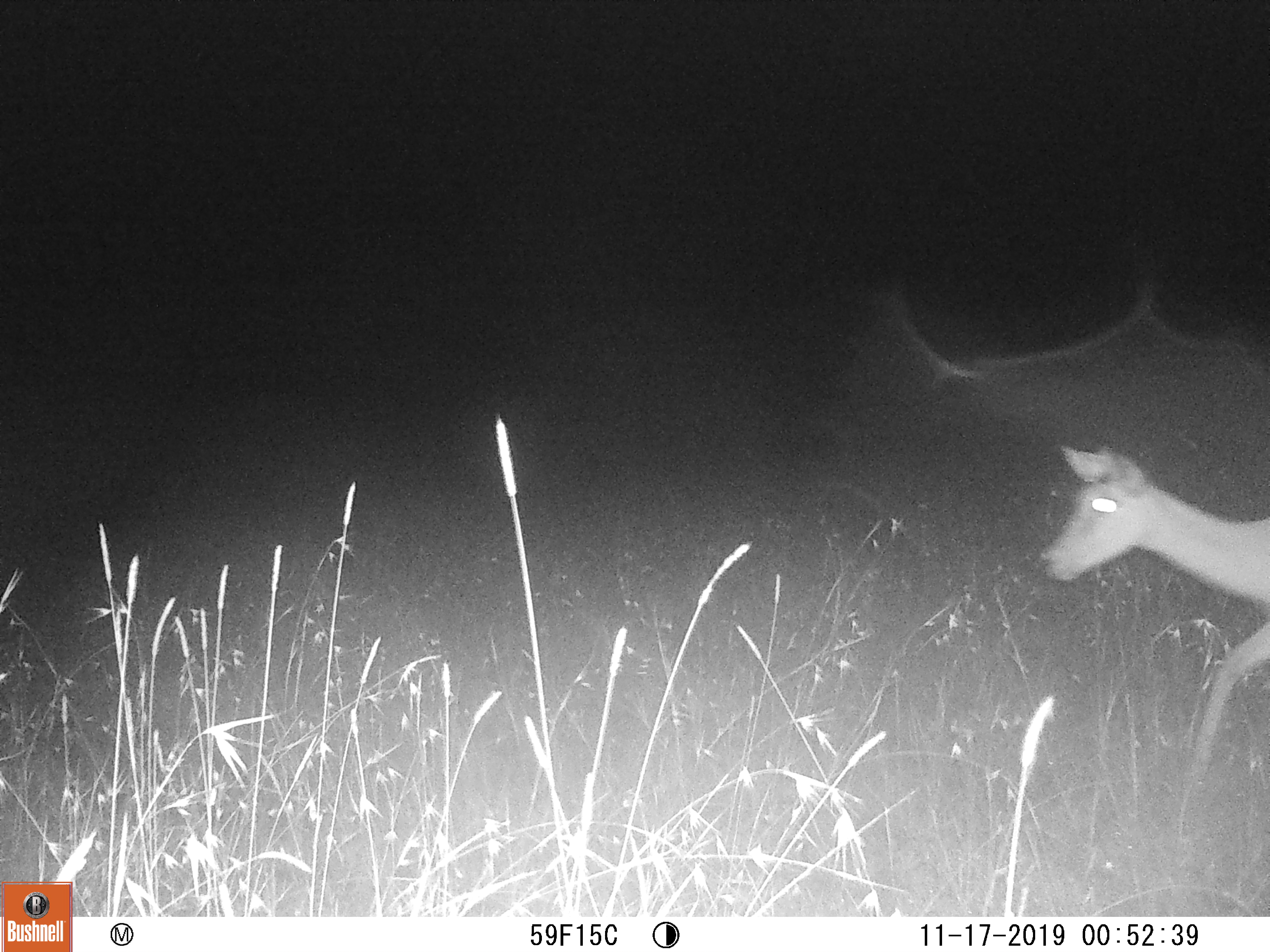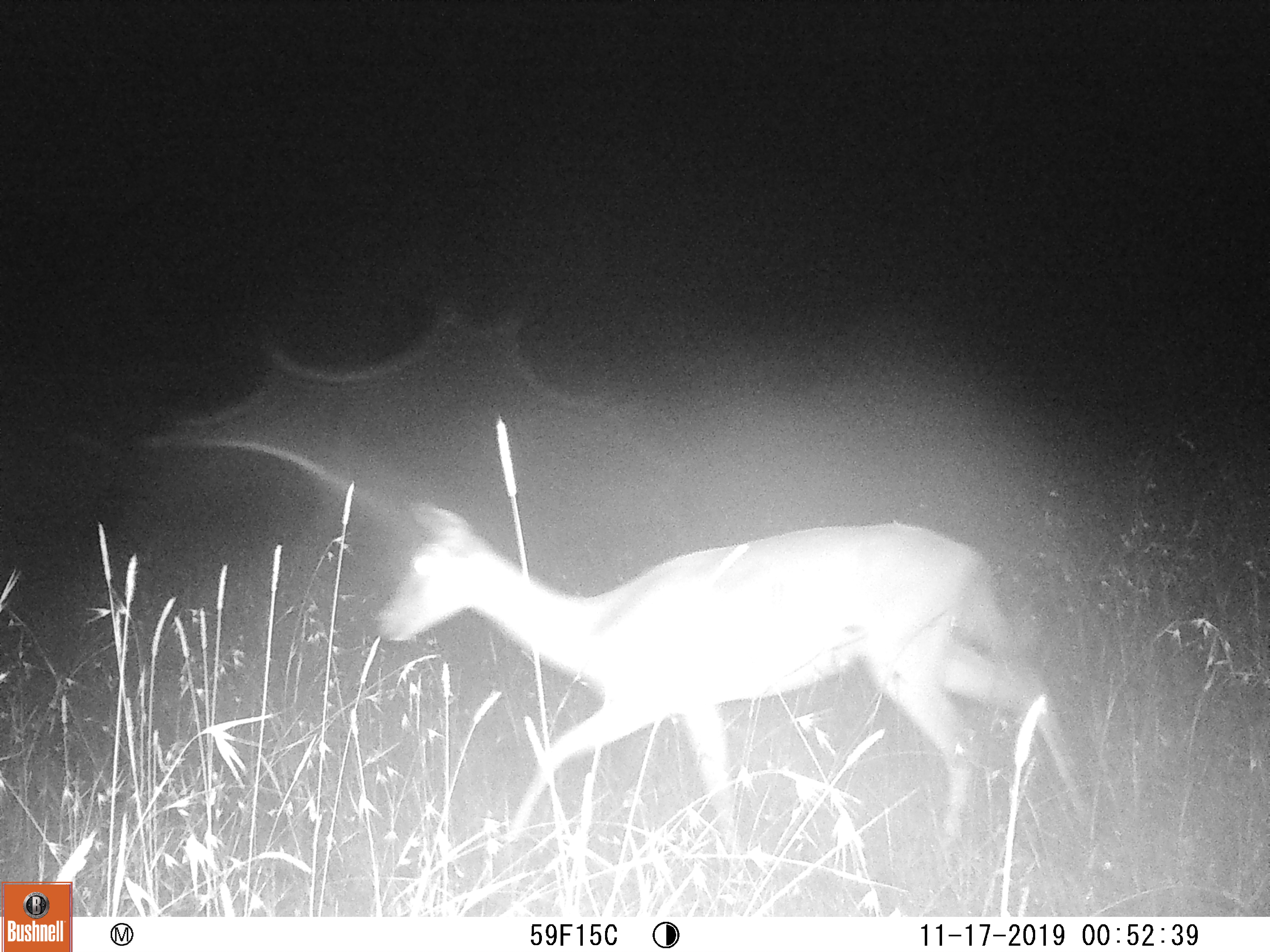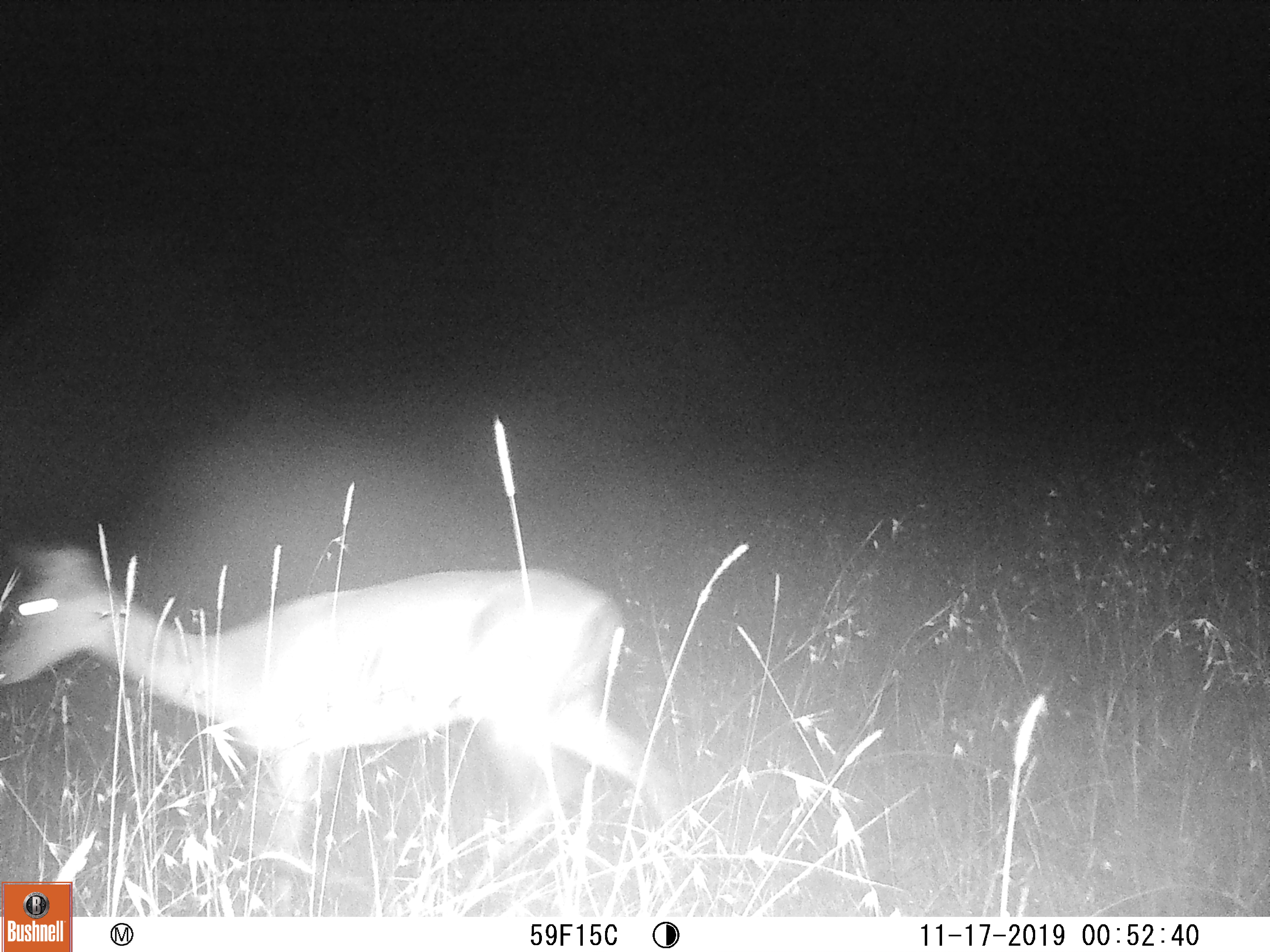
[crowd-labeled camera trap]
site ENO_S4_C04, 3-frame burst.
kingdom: Animalia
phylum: Chordata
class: Mammalia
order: Artiodactyla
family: Bovidae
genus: Aepyceros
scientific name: Aepyceros melampus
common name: impala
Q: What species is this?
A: Impala (Aepyceros melampus).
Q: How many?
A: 1.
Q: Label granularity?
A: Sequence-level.